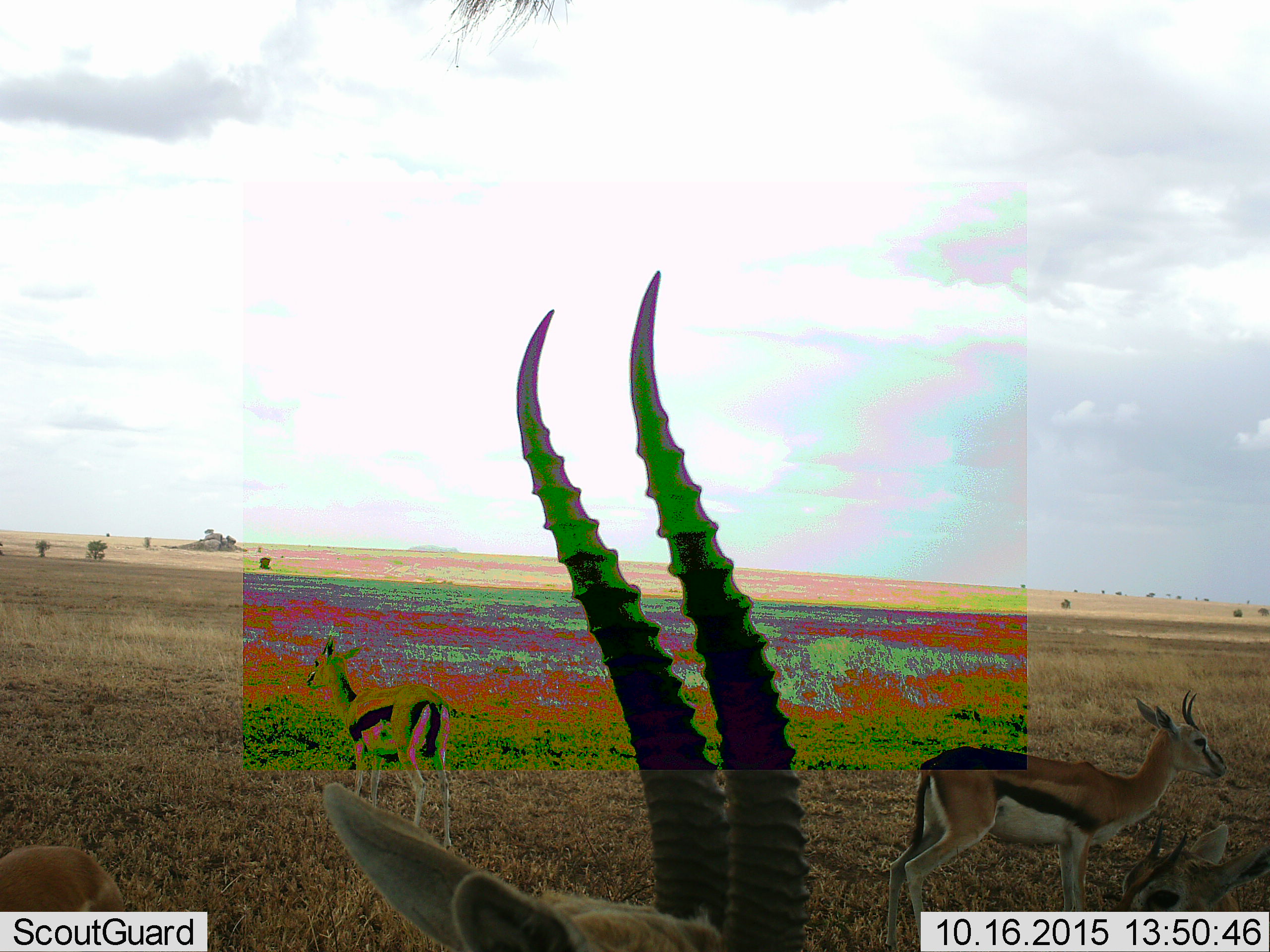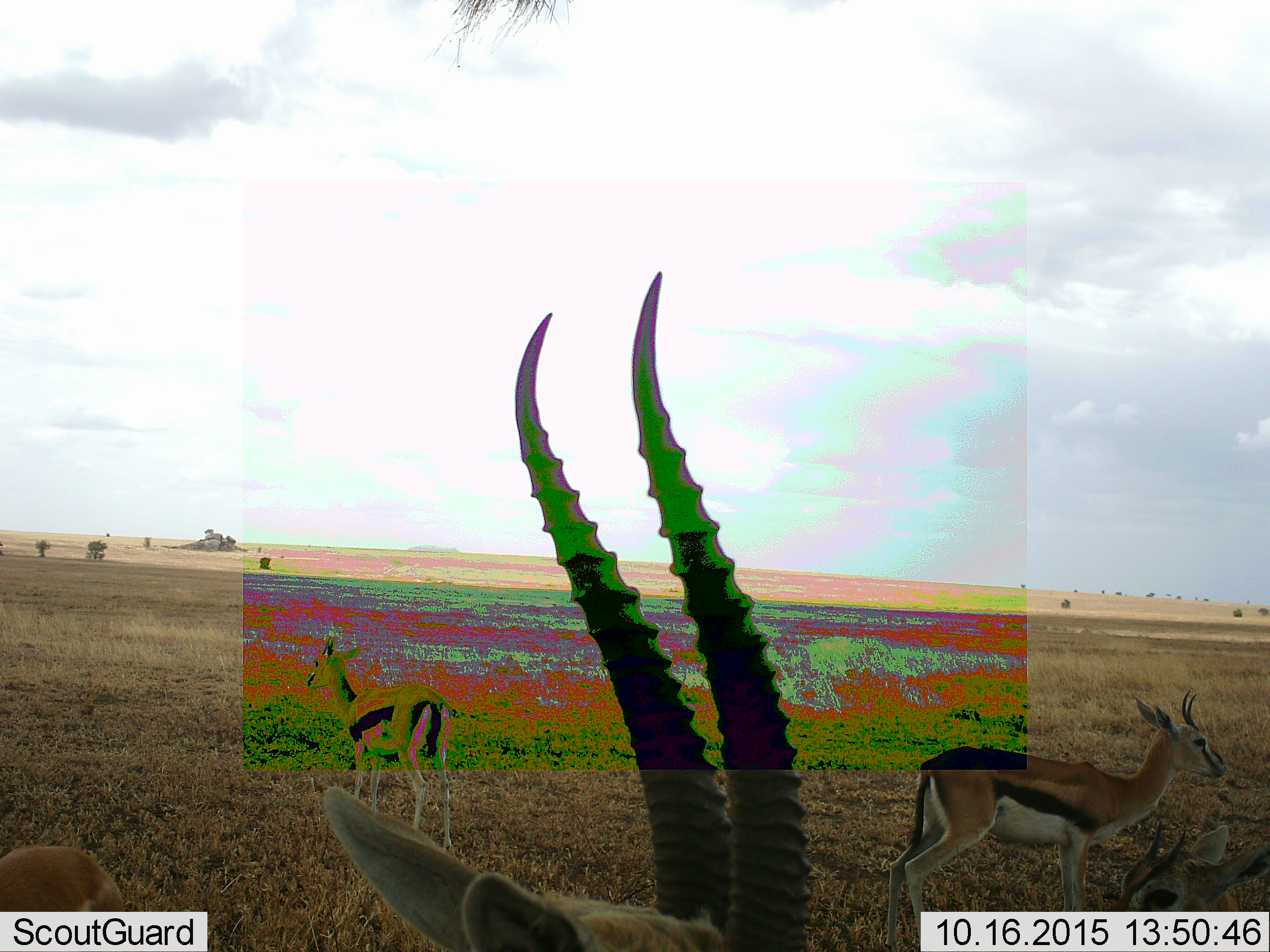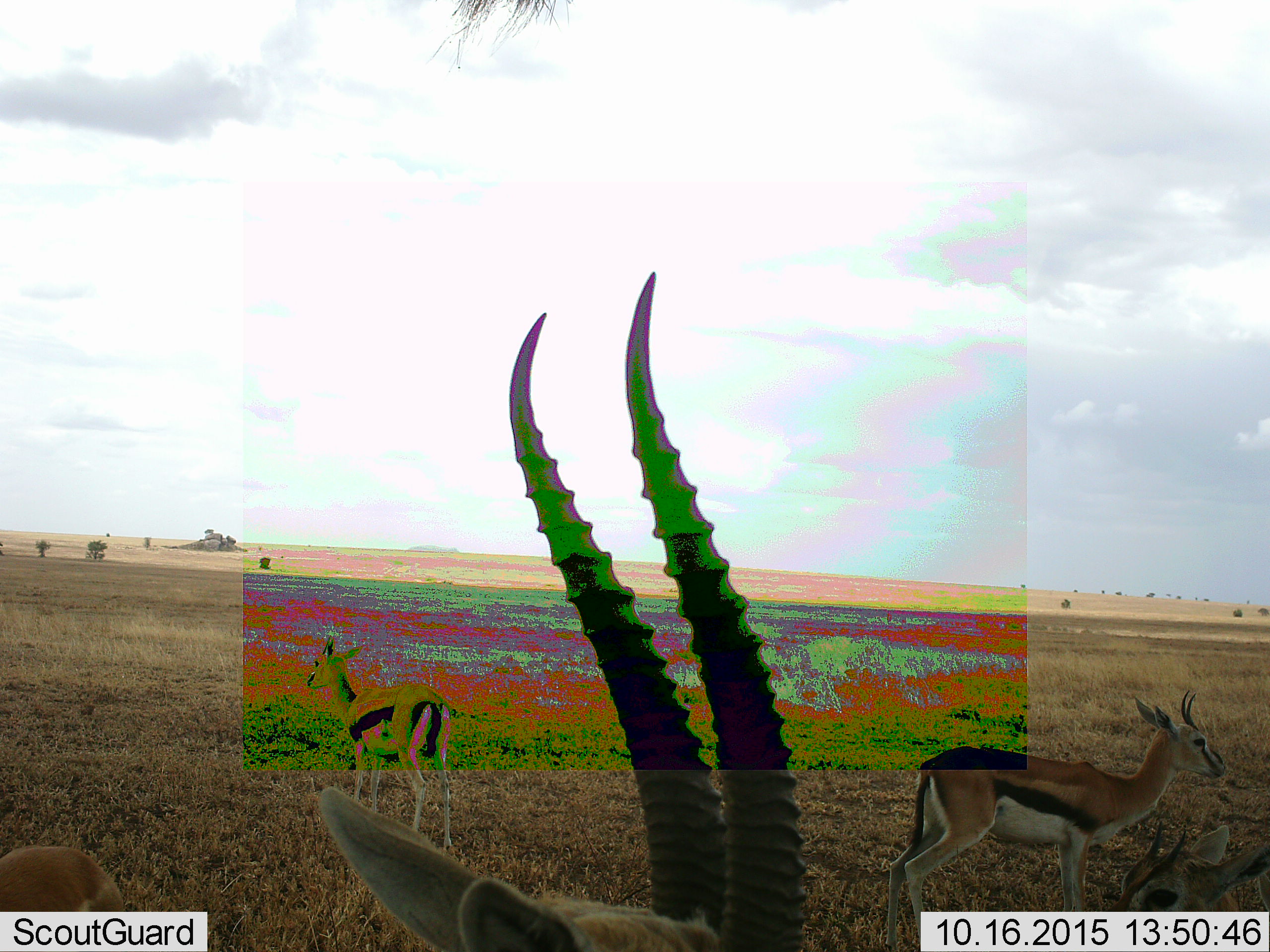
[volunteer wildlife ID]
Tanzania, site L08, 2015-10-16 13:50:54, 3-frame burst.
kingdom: Animalia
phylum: Chordata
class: Mammalia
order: Artiodactyla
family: Bovidae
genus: Eudorcas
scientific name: Eudorcas thomsonii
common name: thomson's gazelle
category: gazellethomsons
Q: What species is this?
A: Gazellethomsons (thomson's gazelle) (Eudorcas thomsonii).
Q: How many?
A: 5.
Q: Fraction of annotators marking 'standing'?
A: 90%.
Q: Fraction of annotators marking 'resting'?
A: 10%.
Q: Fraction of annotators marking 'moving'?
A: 20%.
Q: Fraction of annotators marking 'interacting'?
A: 0%.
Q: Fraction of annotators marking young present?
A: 20%.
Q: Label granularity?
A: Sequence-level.